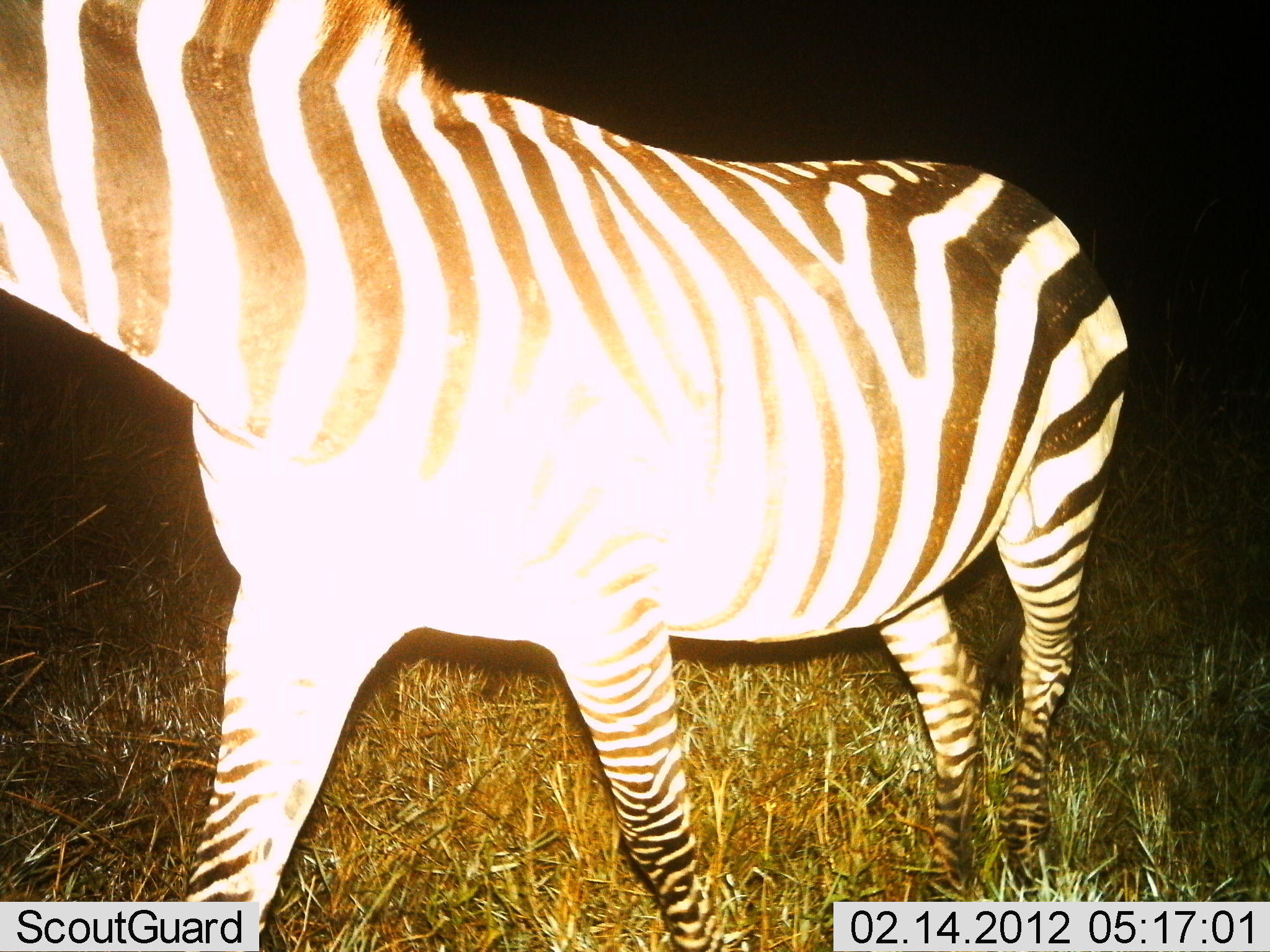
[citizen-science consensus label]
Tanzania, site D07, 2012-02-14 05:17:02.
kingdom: Animalia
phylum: Chordata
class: Mammalia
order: Perissodactyla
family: Equidae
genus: Equus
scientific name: Equus quagga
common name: plains zebra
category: zebra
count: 1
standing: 25%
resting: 0%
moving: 83%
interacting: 0%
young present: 0%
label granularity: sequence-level